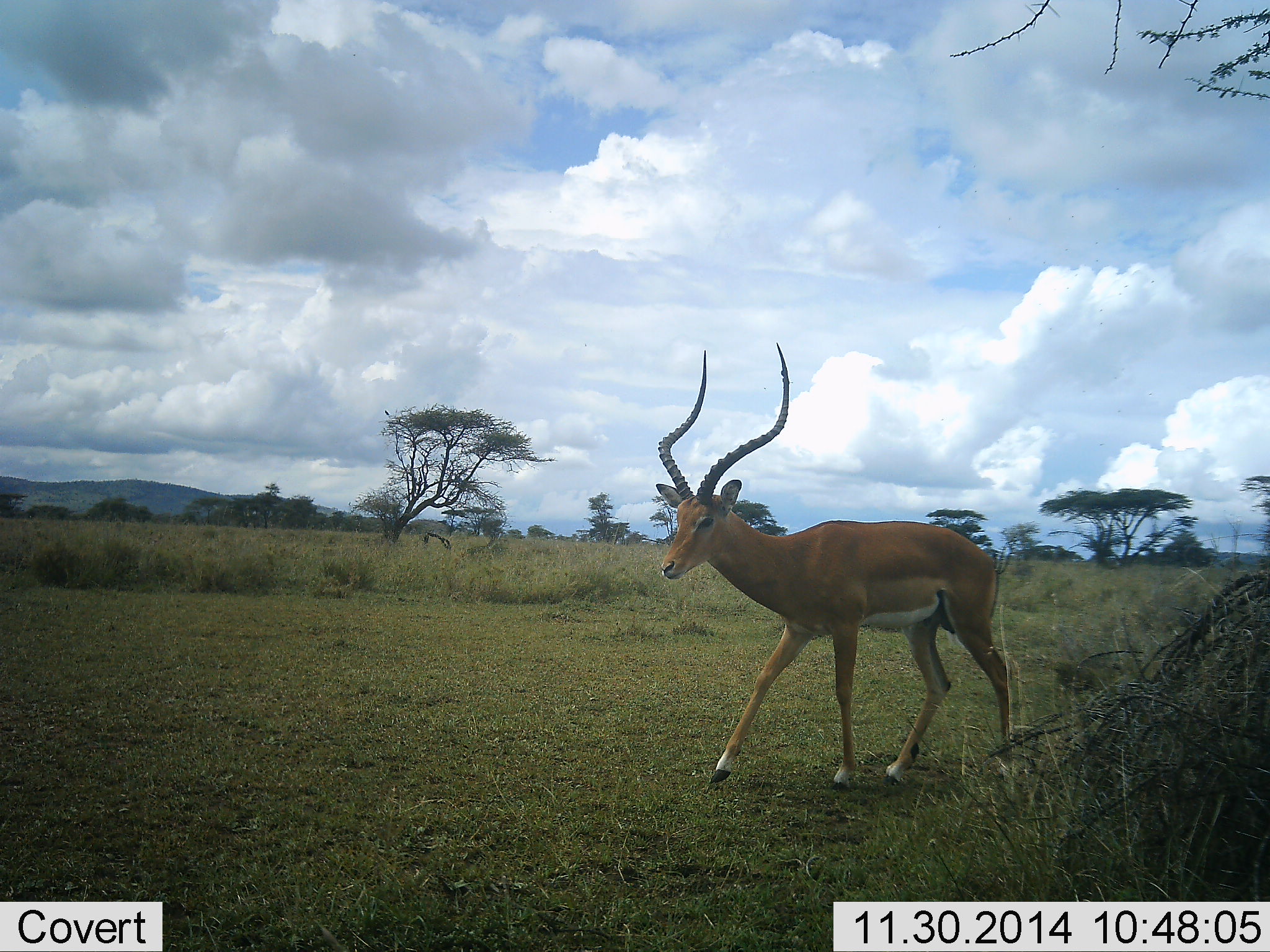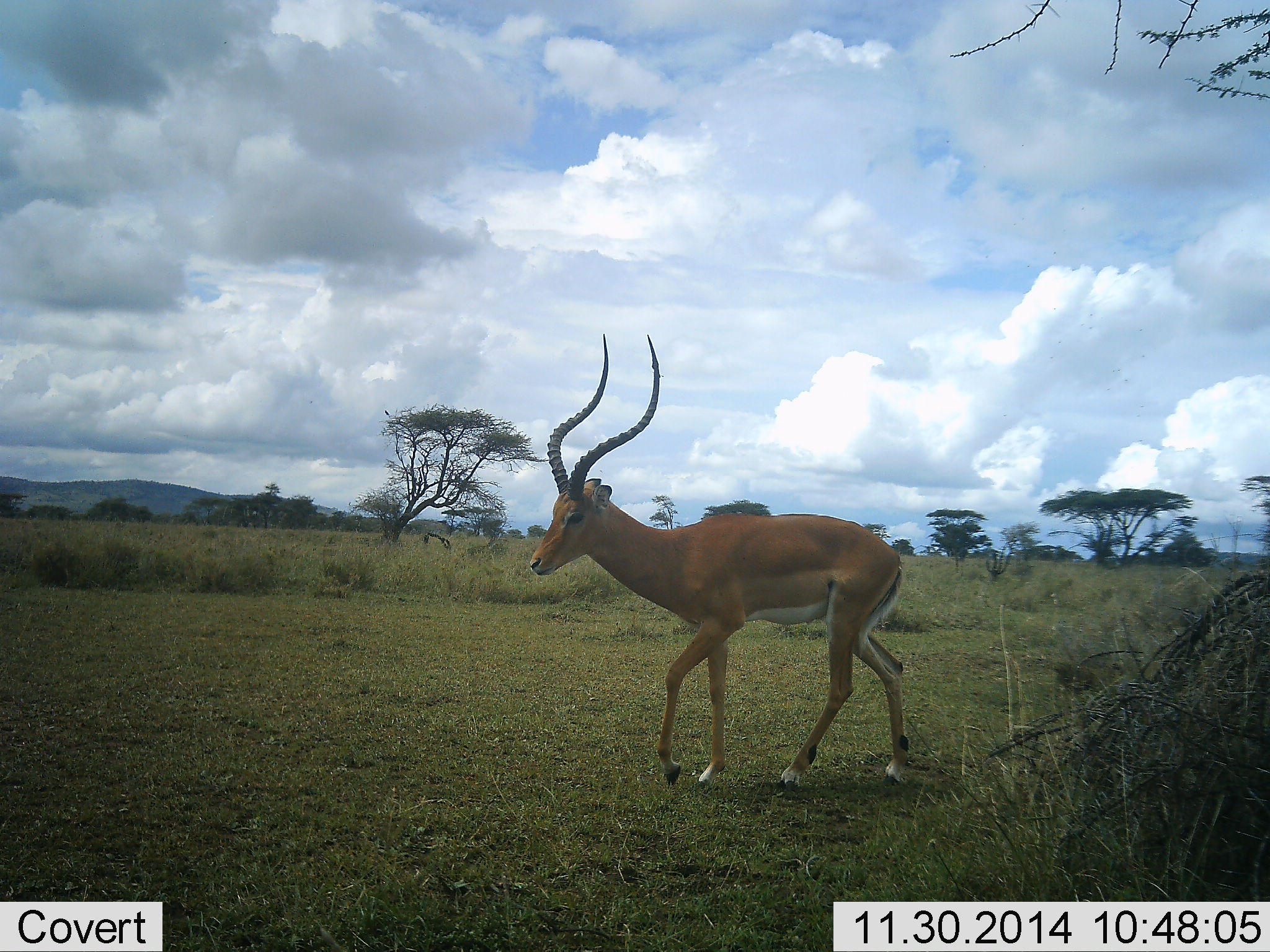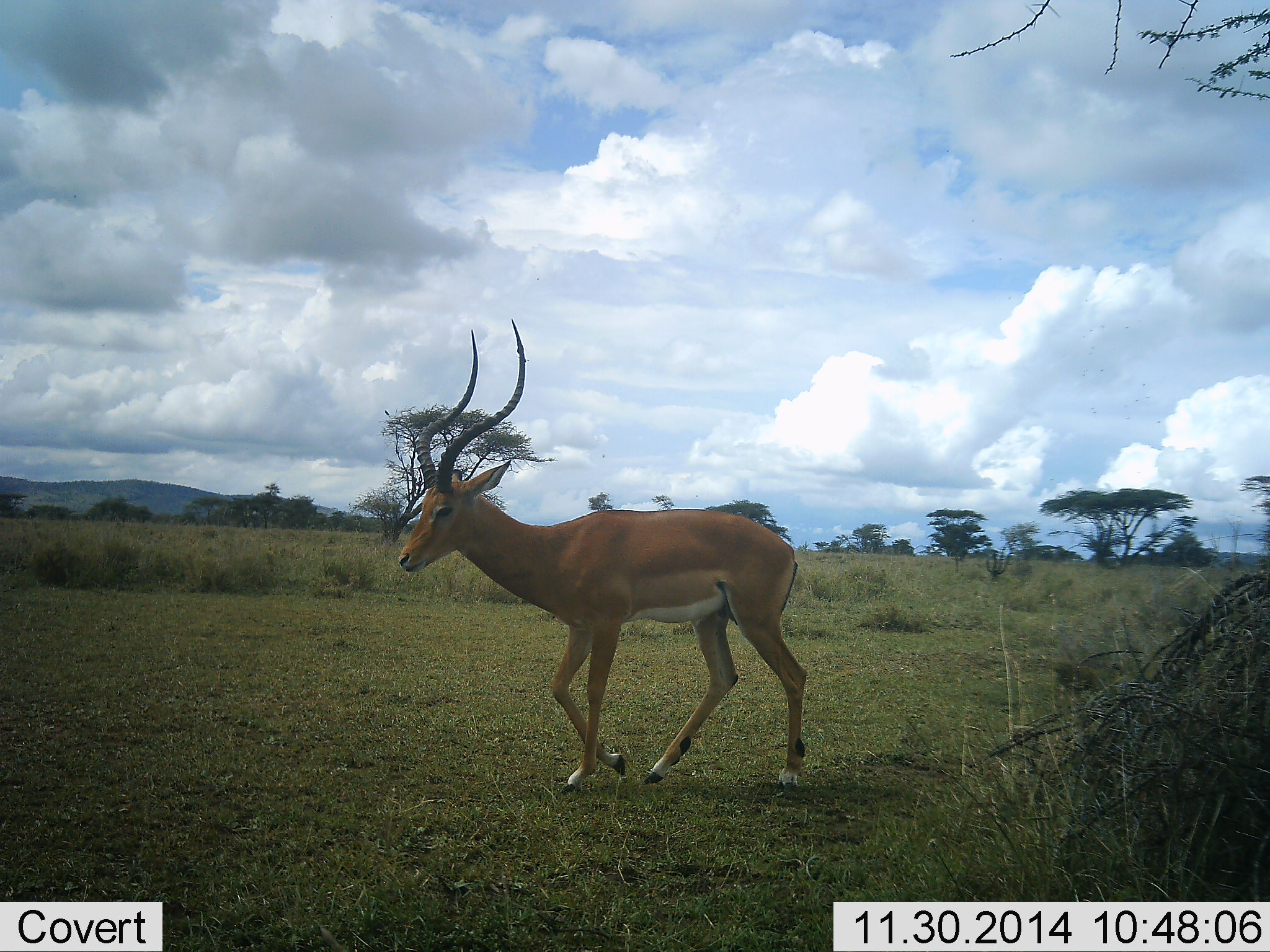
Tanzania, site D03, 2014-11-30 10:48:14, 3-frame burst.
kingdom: Animalia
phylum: Chordata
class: Mammalia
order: Artiodactyla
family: Bovidae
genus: Aepyceros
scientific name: Aepyceros melampus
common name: impala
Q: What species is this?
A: Impala (Aepyceros melampus).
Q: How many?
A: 1.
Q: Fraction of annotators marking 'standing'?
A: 0%.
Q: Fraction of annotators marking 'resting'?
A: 0%.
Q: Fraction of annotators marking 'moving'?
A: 100%.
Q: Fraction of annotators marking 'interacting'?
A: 0%.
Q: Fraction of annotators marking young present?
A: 0%.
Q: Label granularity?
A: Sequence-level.